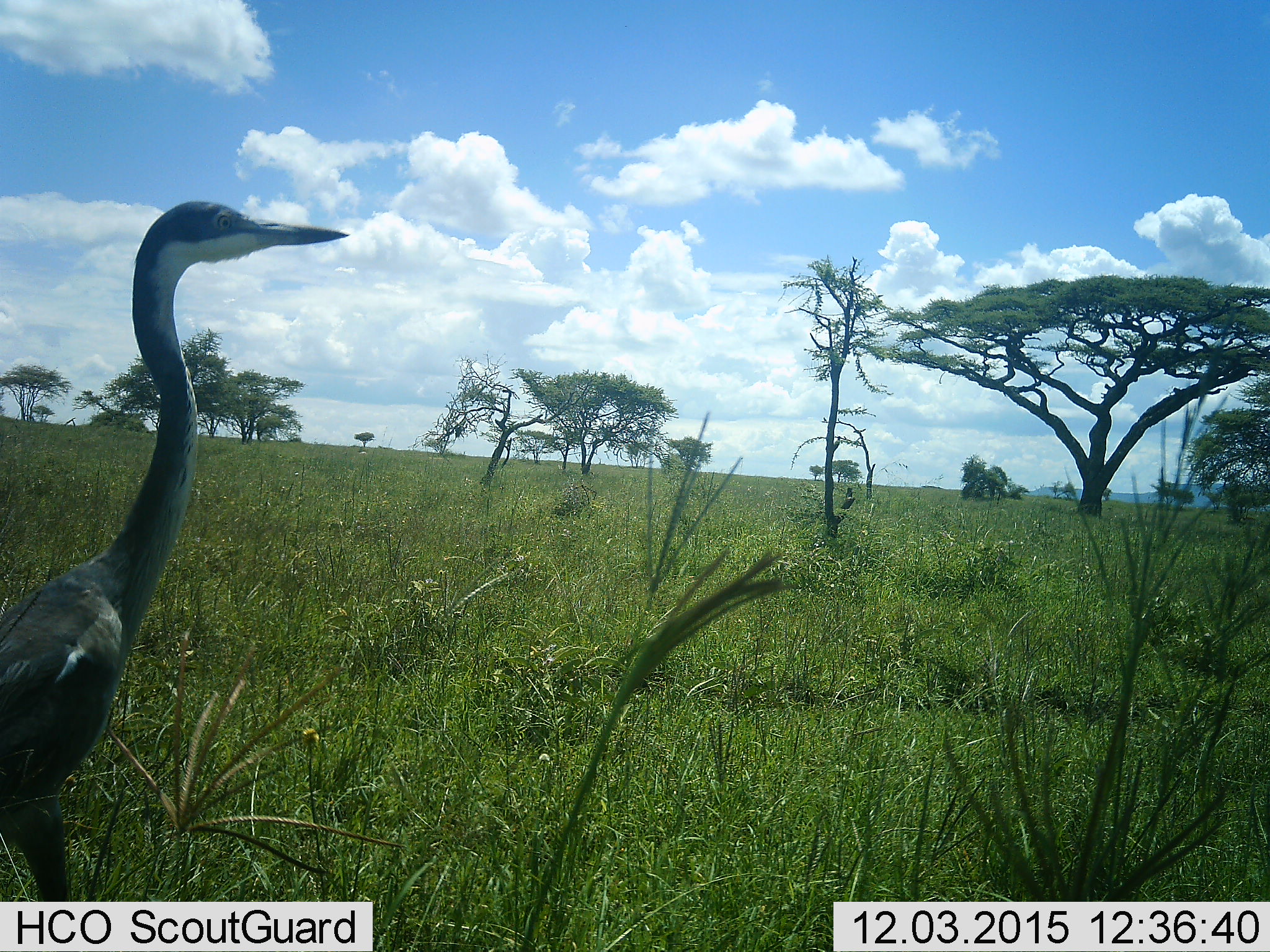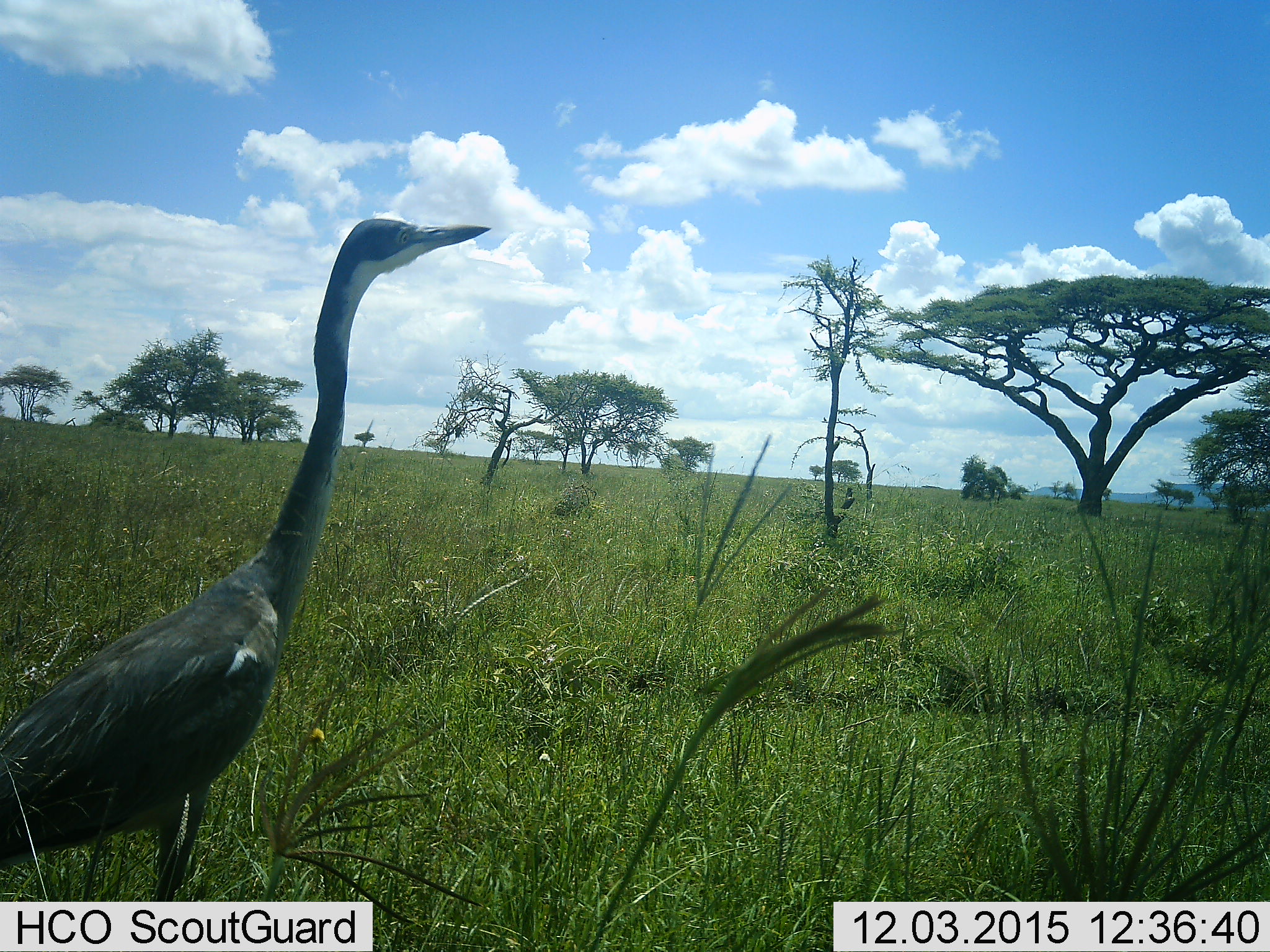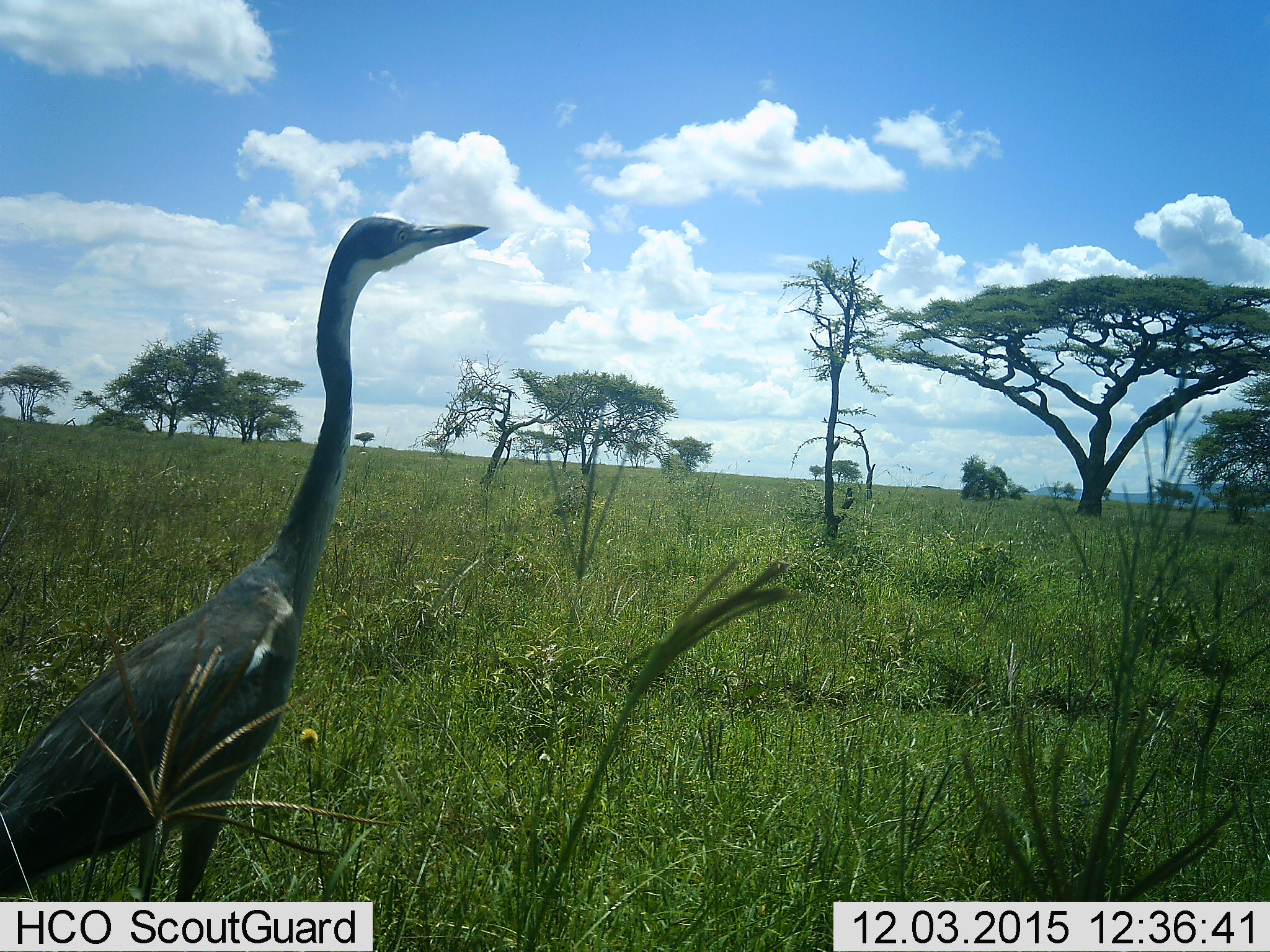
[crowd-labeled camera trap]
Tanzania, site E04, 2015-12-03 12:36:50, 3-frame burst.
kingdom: Animalia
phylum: Chordata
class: Aves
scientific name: Aves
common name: bird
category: otherbird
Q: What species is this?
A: Otherbird (bird) (Aves).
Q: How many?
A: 1.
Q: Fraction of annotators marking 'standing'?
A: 62%.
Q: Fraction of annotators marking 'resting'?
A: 0%.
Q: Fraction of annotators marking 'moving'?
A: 54%.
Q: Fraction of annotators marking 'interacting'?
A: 0%.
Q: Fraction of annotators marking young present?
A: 0%.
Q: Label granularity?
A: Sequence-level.